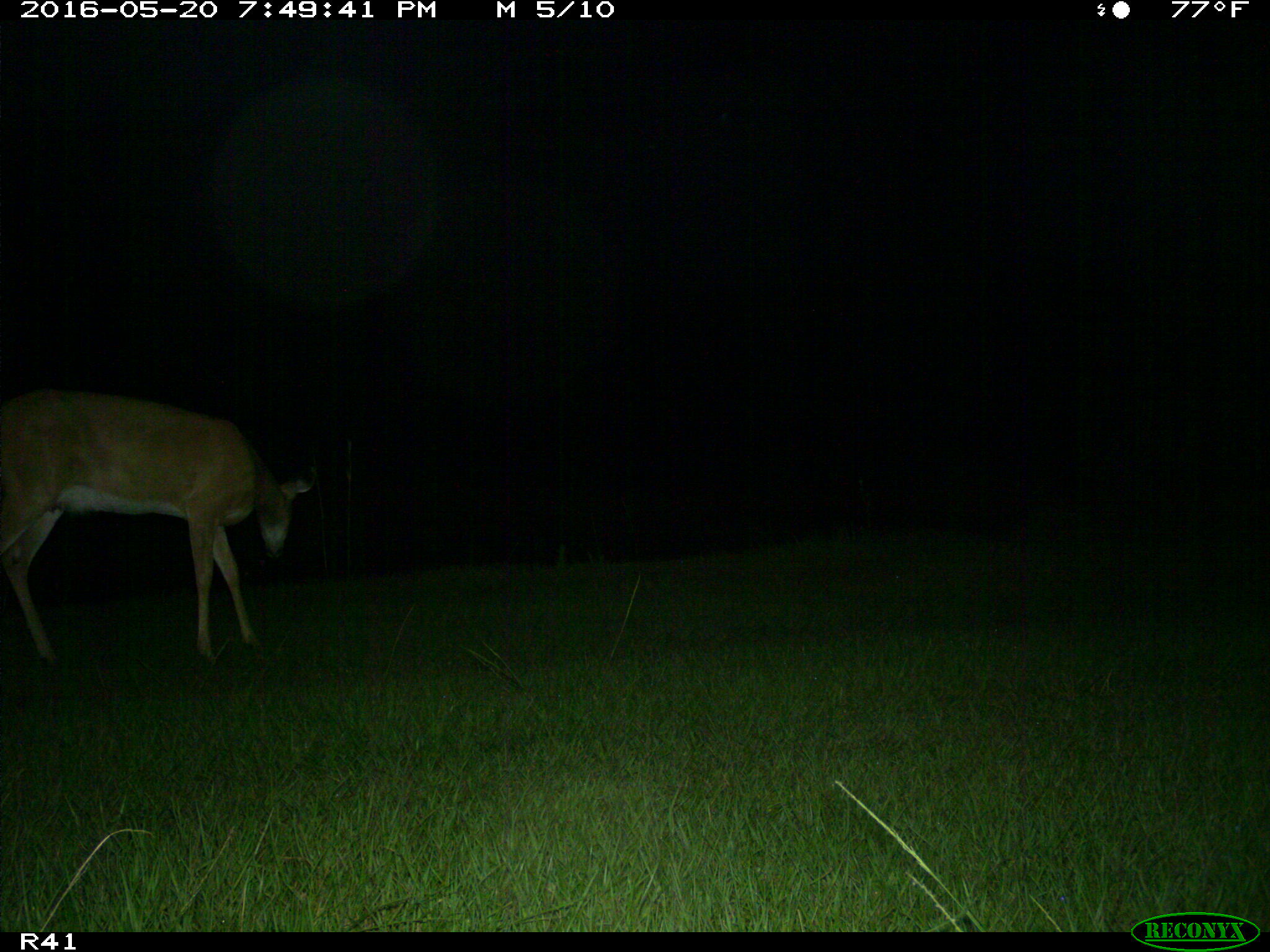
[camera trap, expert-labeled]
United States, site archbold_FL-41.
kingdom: Animalia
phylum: Chordata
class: Mammalia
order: Artiodactyla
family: Cervidae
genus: Odocoileus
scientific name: Odocoileus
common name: deer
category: unidentified deer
Unidentified deer (deer) (Odocoileus).